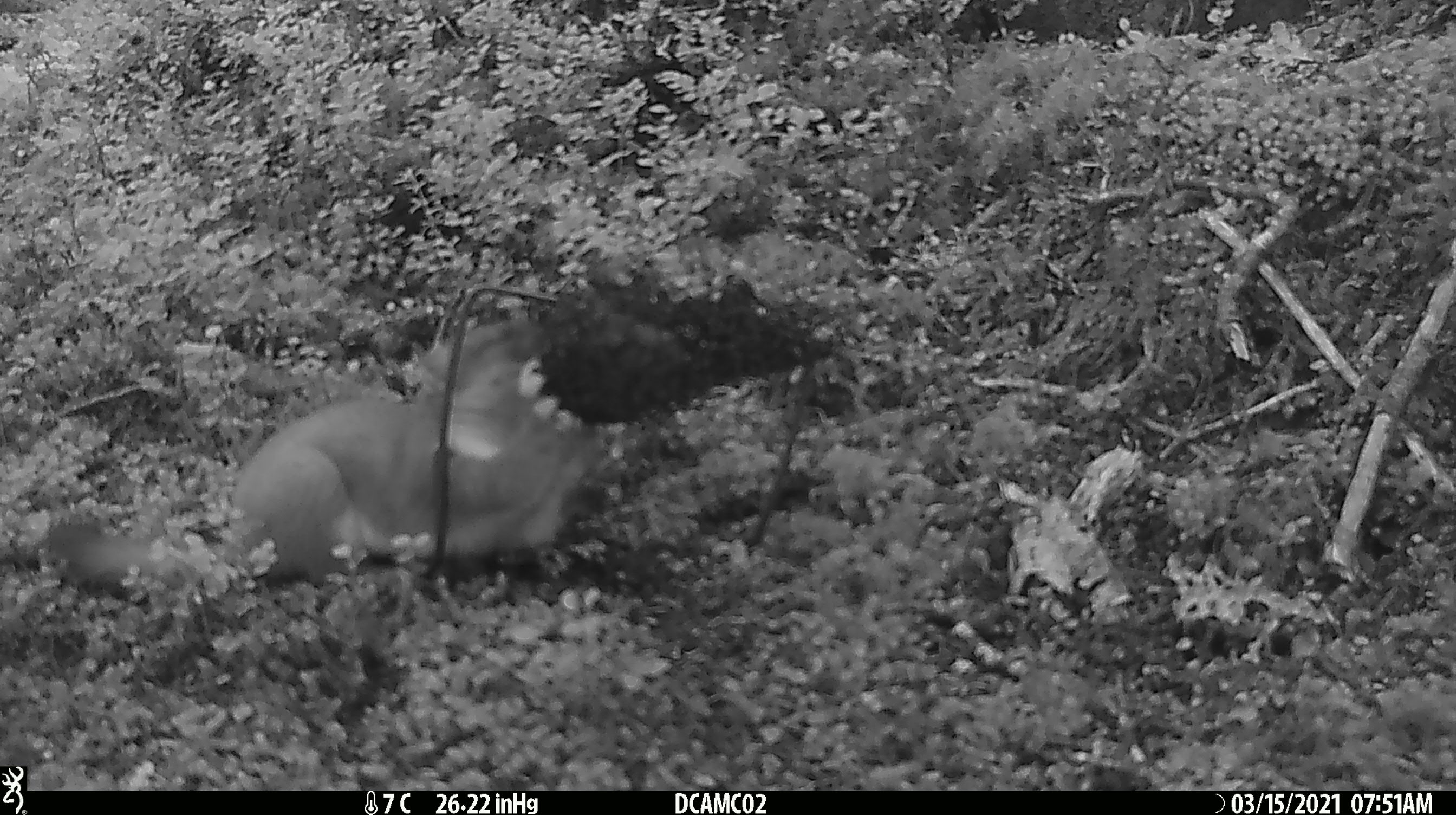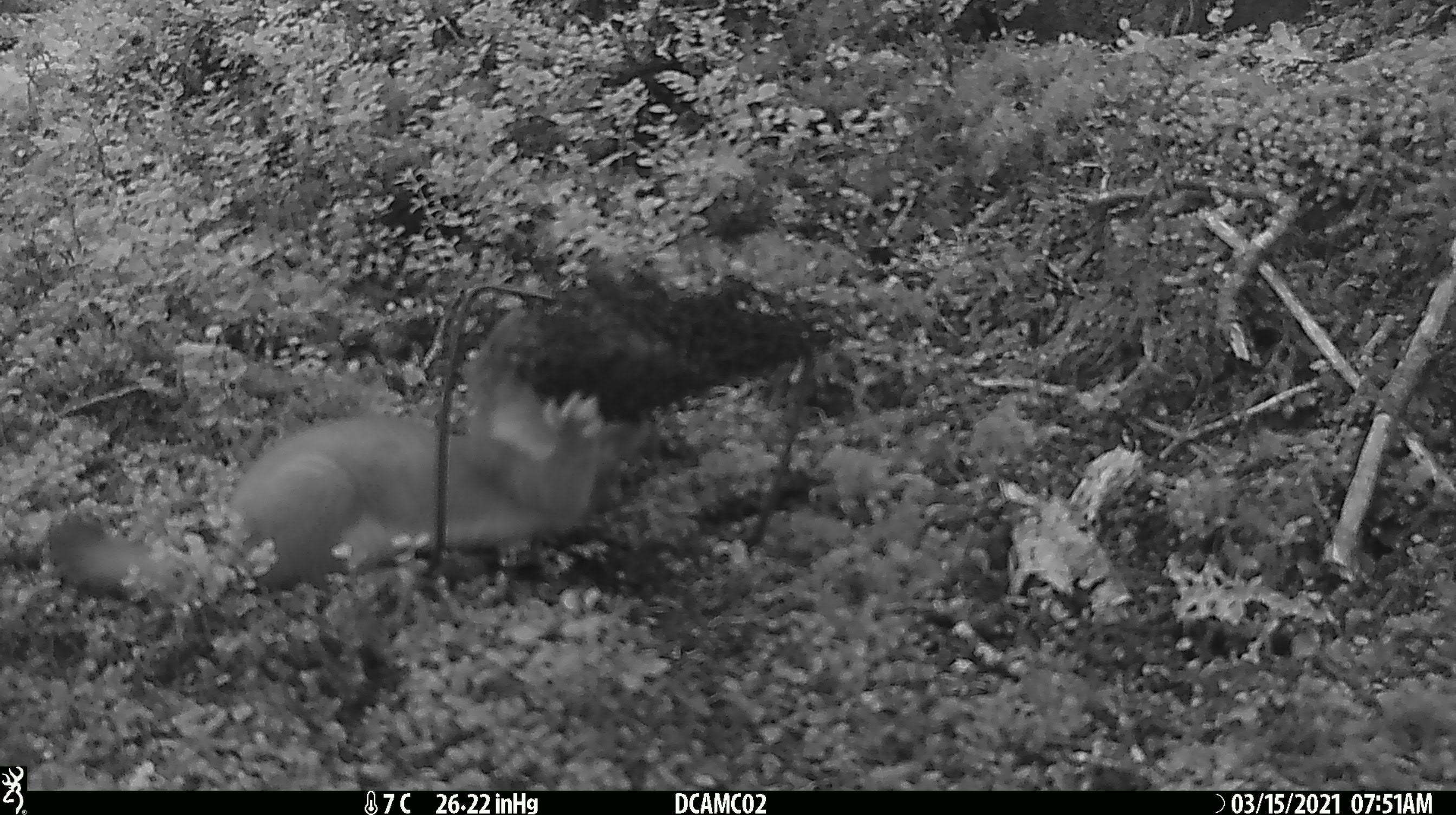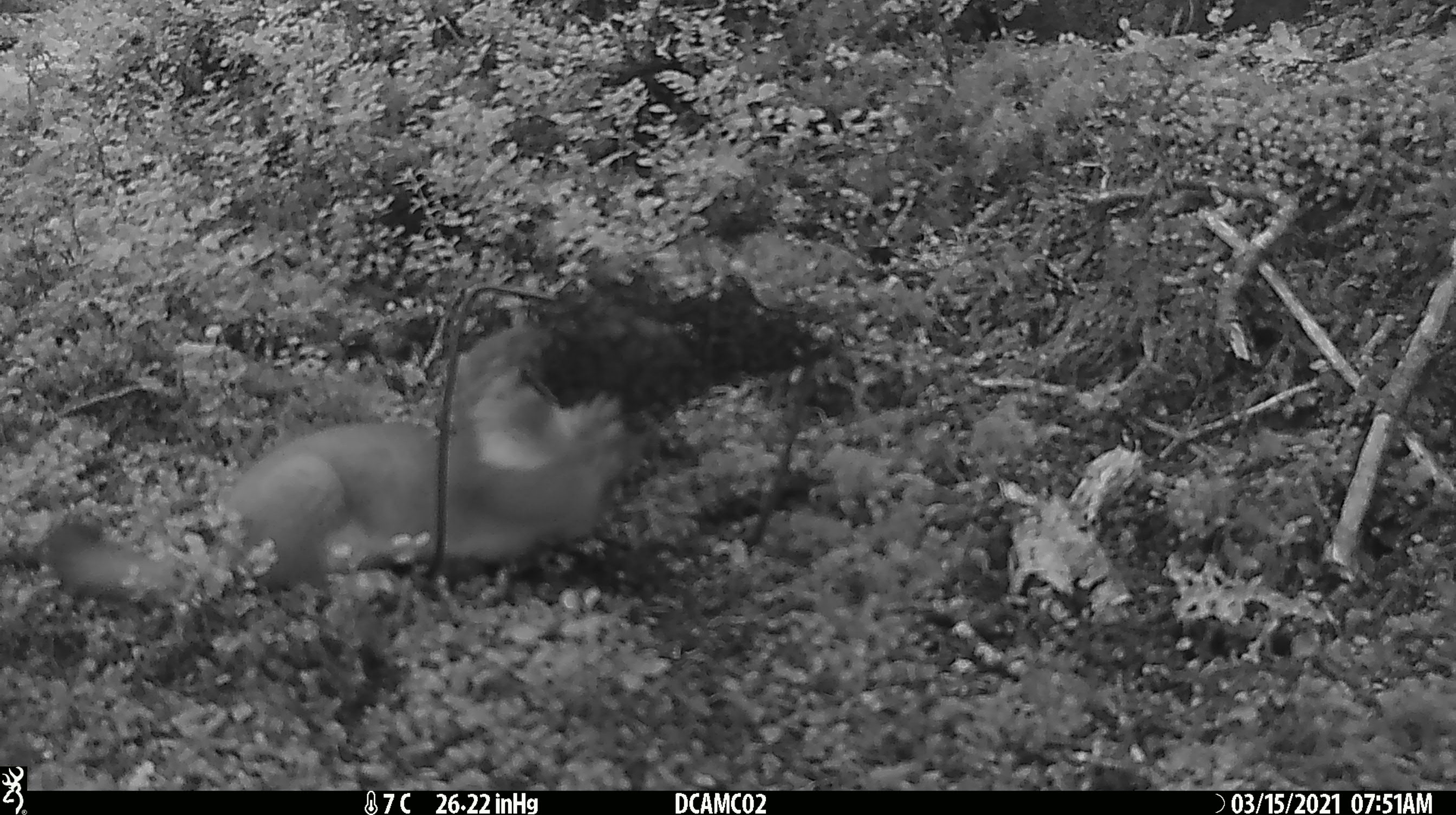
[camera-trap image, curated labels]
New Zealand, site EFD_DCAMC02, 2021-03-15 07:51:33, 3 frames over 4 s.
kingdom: Animalia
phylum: Chordata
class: Mammalia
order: Carnivora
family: Mustelidae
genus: Mustela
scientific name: Mustela erminea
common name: stoat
Stoat (Mustela erminea).